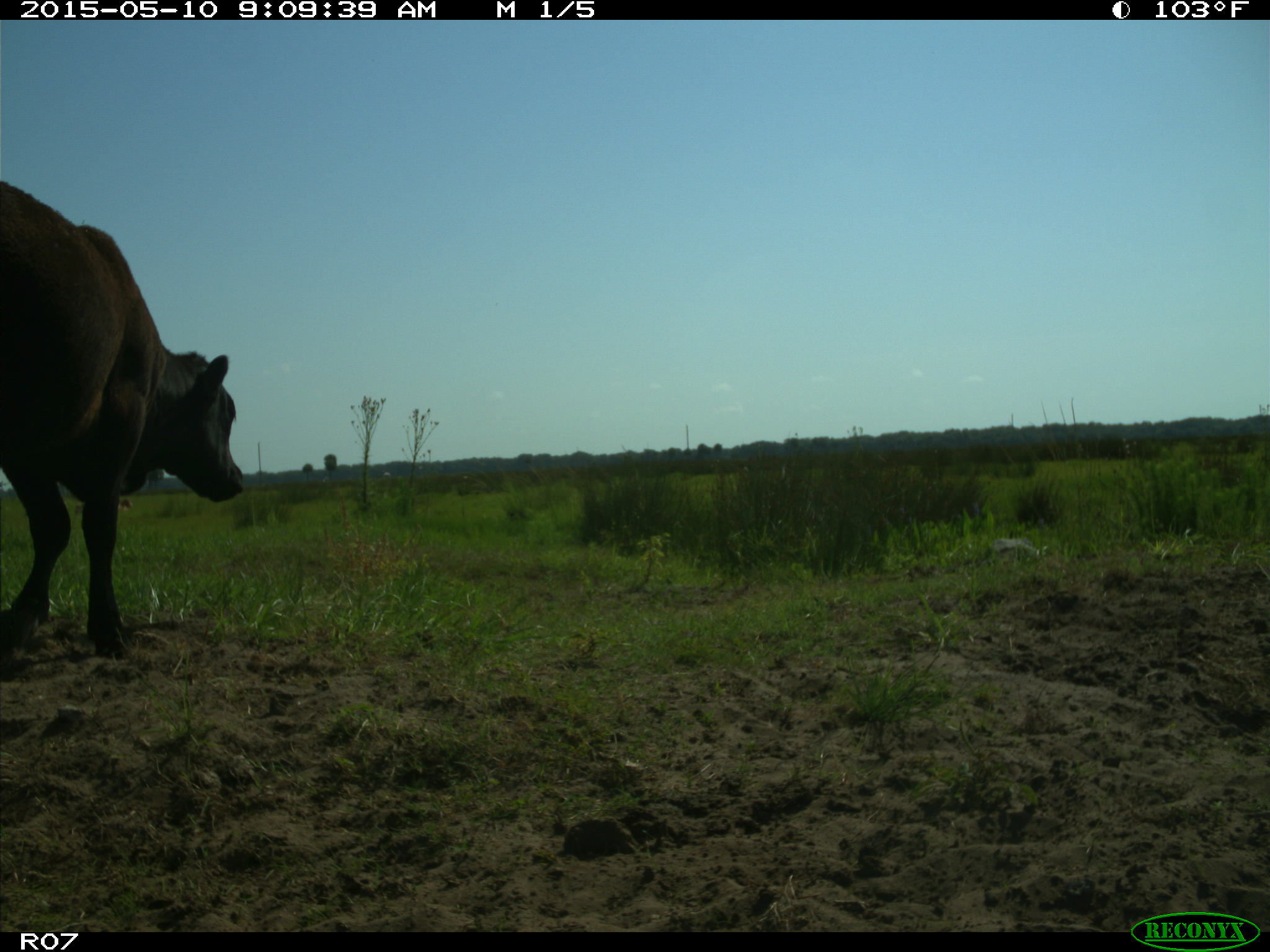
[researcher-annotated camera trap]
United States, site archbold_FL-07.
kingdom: Animalia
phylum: Chordata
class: Mammalia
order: Artiodactyla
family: Bovidae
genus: Bos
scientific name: Bos taurus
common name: domestic cow